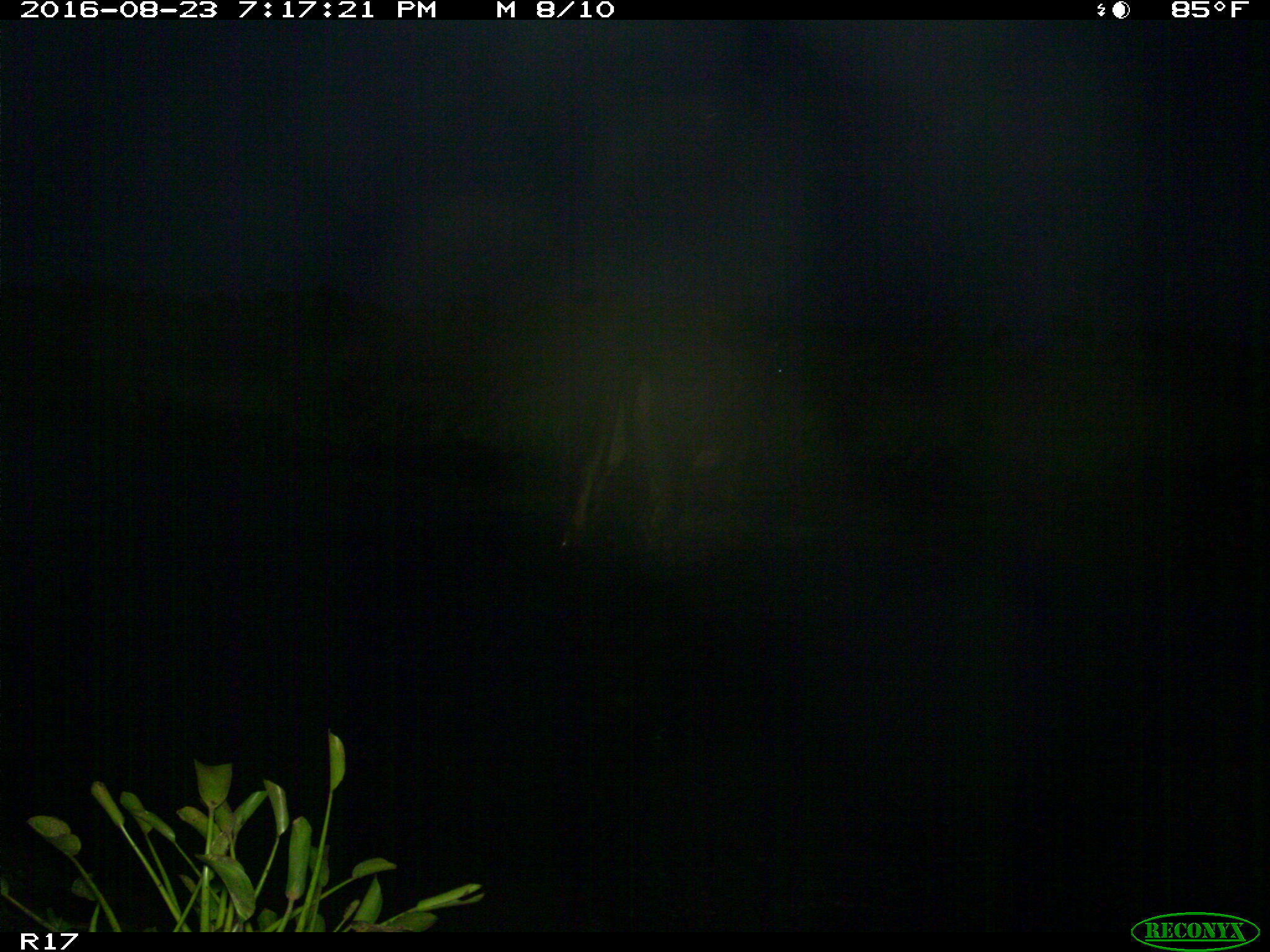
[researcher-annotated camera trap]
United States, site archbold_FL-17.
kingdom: Animalia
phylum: Chordata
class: Mammalia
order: Artiodactyla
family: Bovidae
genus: Bos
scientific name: Bos taurus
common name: domestic cow